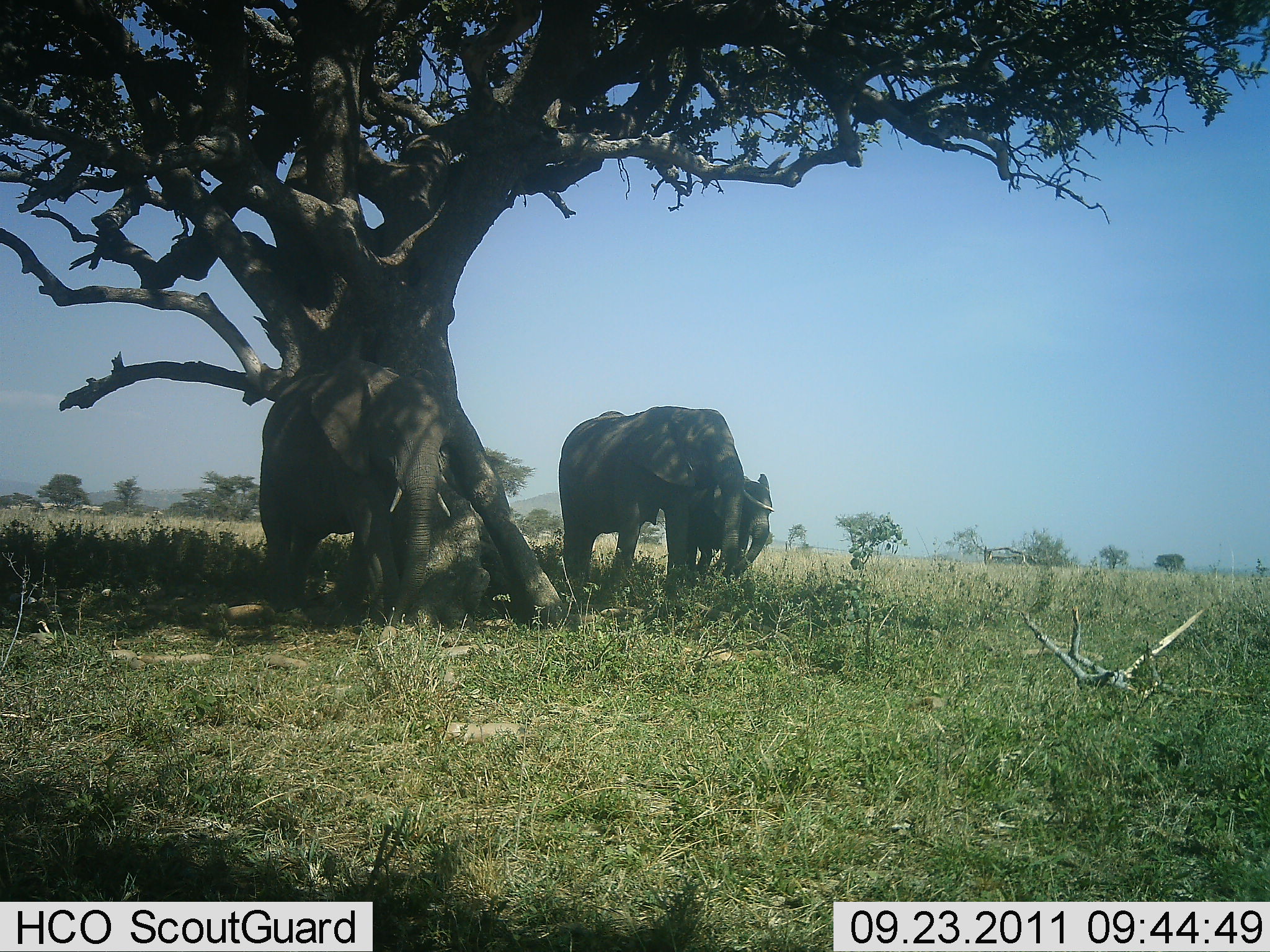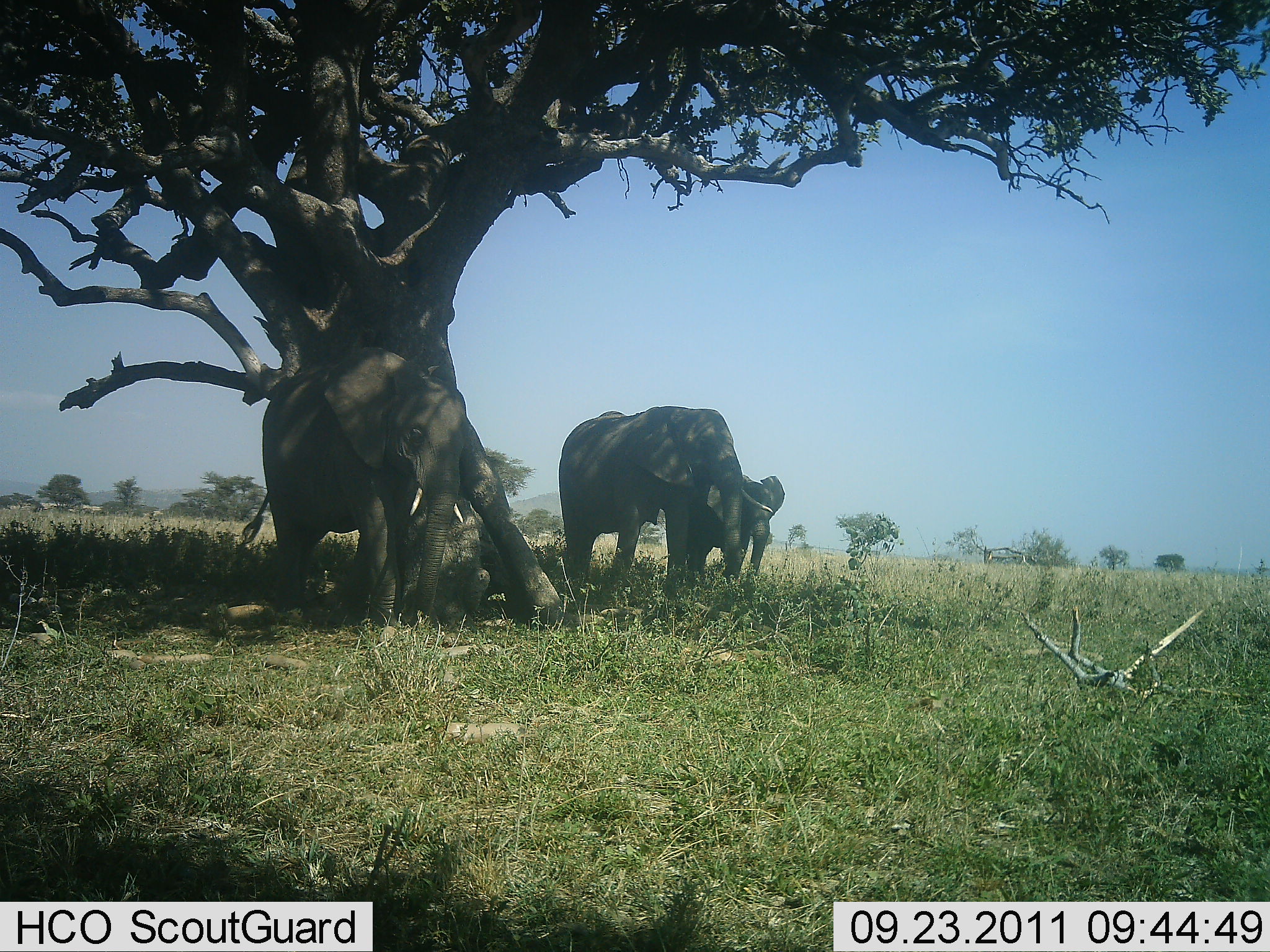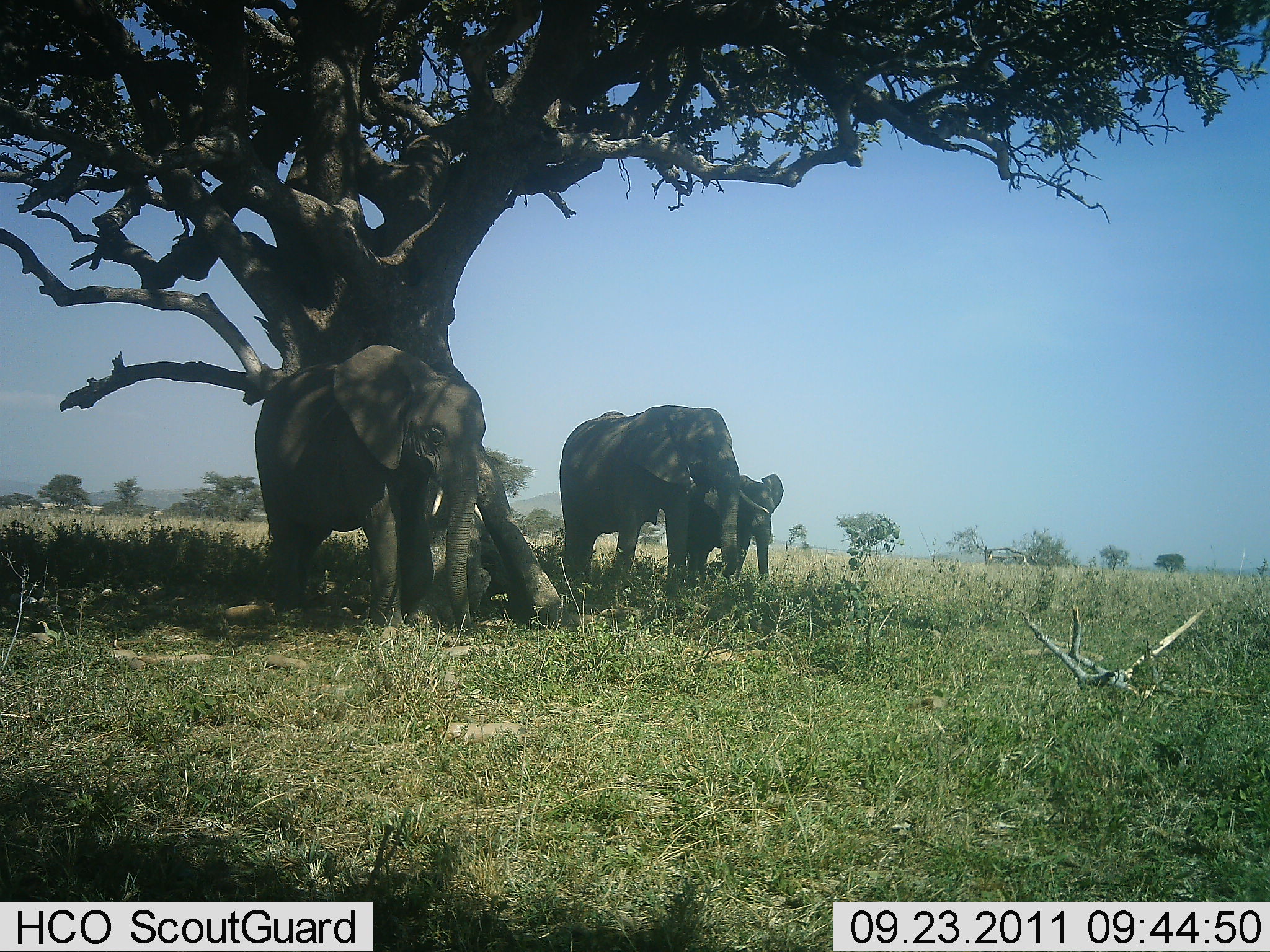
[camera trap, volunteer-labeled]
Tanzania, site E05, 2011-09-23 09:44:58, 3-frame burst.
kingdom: Animalia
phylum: Chordata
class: Mammalia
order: Proboscidea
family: Elephantidae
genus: Loxodonta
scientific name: Loxodonta africana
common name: african bush elephant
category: elephant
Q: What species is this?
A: Elephant (african bush elephant) (Loxodonta africana).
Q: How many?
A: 3.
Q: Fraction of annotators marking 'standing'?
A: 67%.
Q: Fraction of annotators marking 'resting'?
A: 8%.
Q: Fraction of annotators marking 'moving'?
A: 25%.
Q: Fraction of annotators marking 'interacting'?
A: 8%.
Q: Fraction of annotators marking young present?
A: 42%.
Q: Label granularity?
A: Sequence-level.